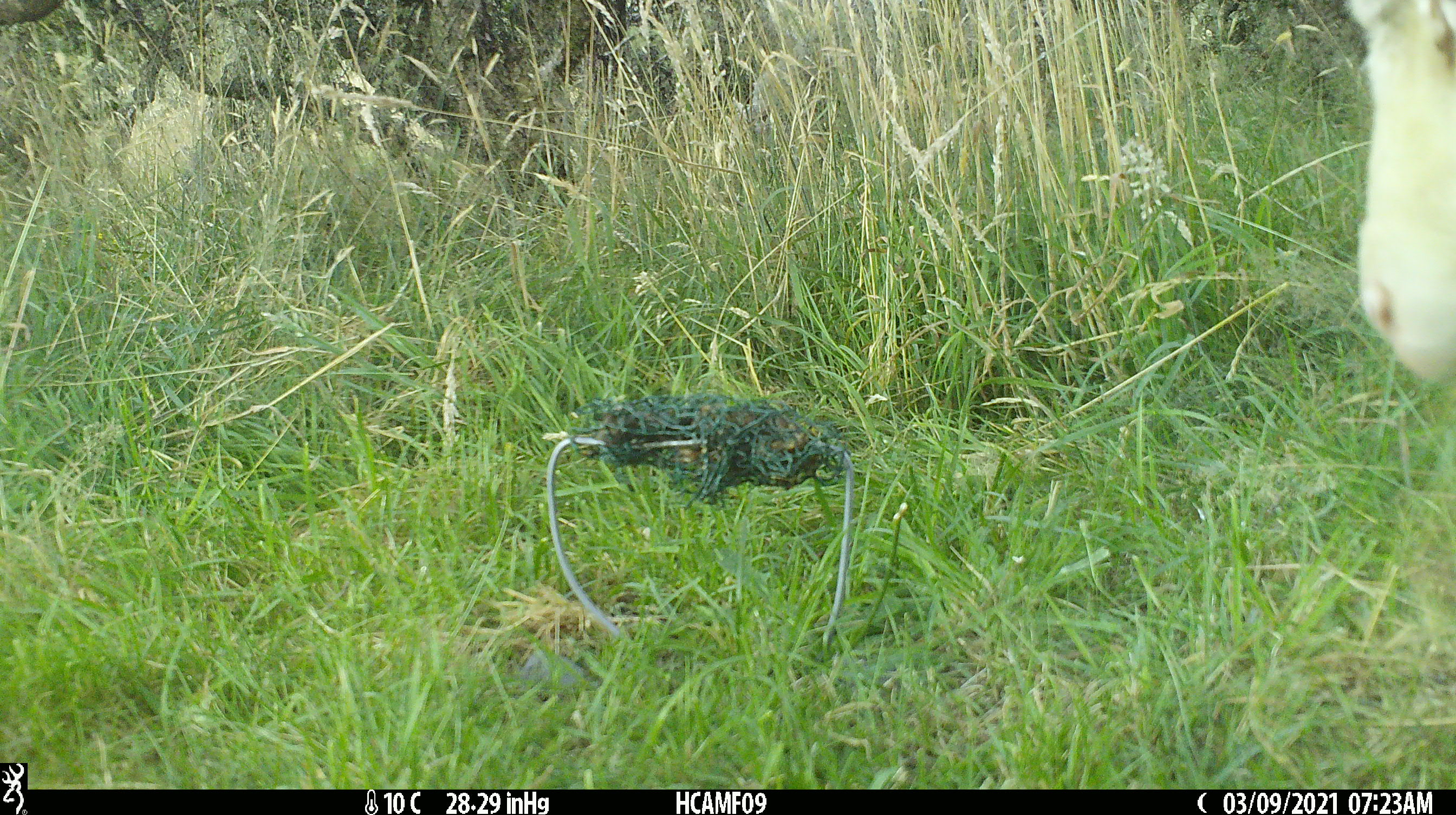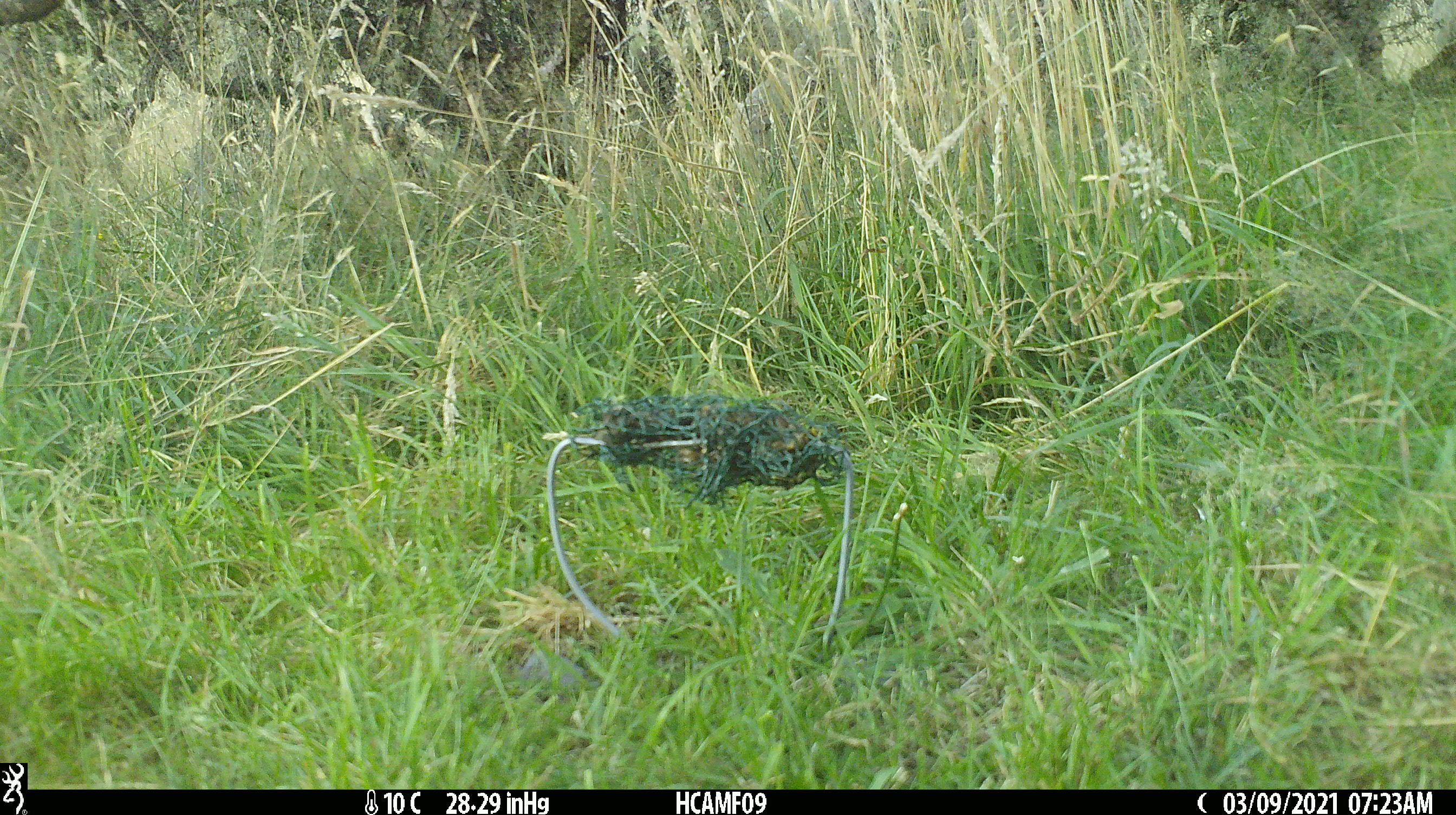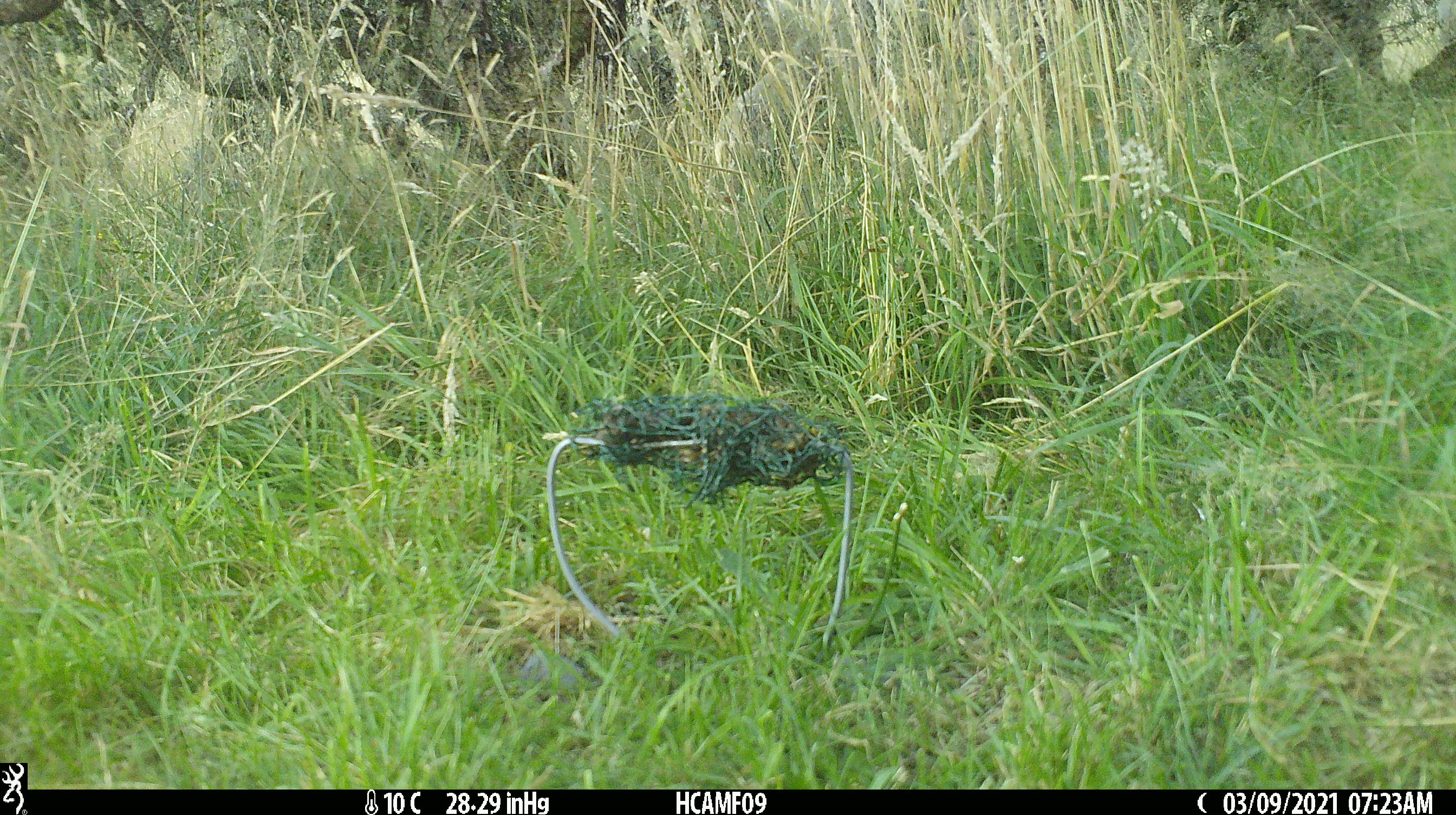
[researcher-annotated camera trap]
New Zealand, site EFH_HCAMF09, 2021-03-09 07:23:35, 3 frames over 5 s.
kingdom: Animalia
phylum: Chordata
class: Mammalia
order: Artiodactyla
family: Bovidae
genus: Ovis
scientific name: Ovis aries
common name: domestic sheep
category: sheep